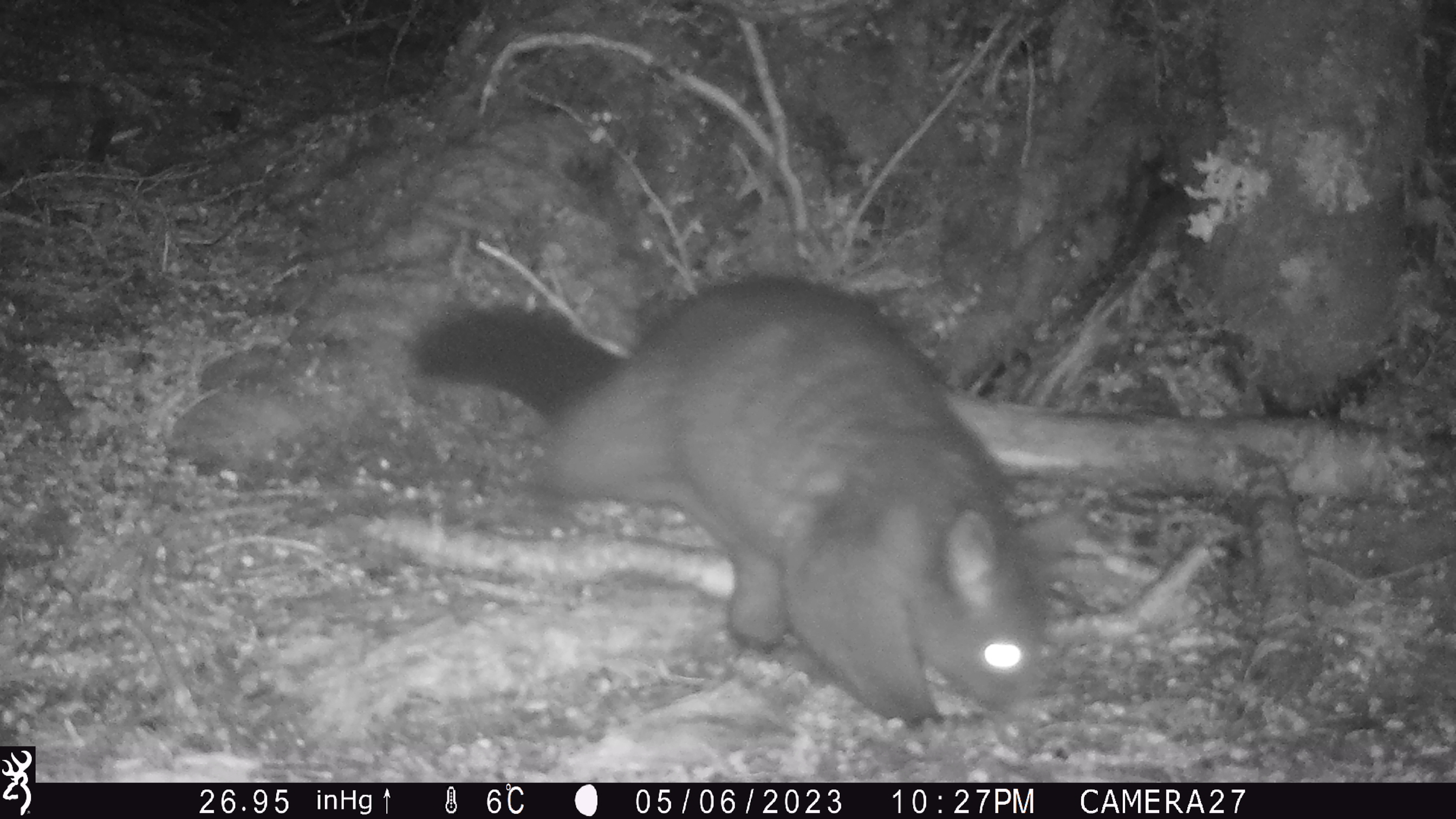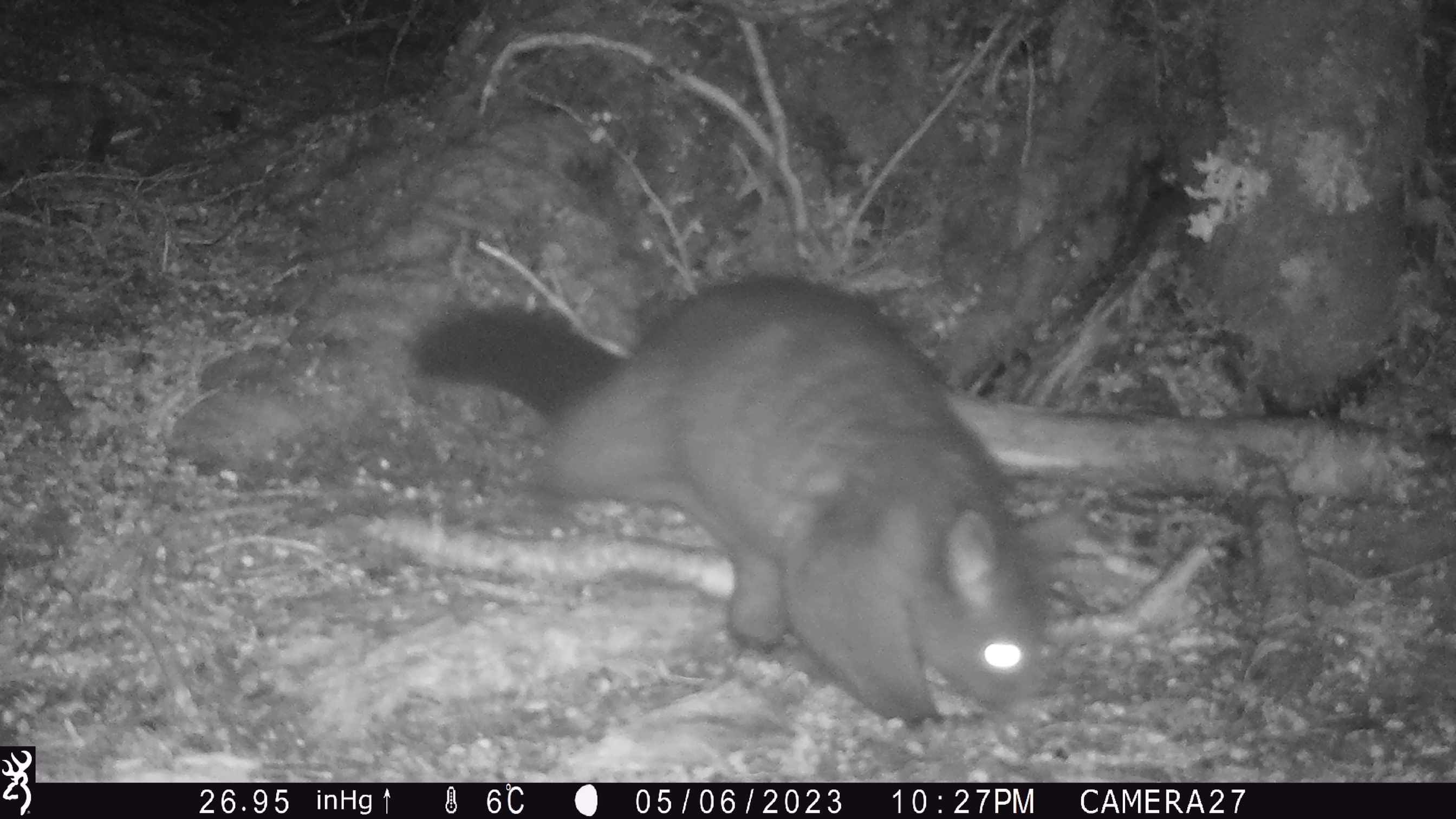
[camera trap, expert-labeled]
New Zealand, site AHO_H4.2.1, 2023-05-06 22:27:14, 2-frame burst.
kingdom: Animalia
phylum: Chordata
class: Mammalia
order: Diprotodontia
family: Phalangeridae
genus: Trichosurus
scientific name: Trichosurus vulpecula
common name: common brushtail possum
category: possum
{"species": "possum (common brushtail possum) (Trichosurus vulpecula)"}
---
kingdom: Animalia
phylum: Chordata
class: Mammalia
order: Carnivora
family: Mustelidae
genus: Mustela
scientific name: Mustela erminea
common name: stoat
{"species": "stoat (Mustela erminea)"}